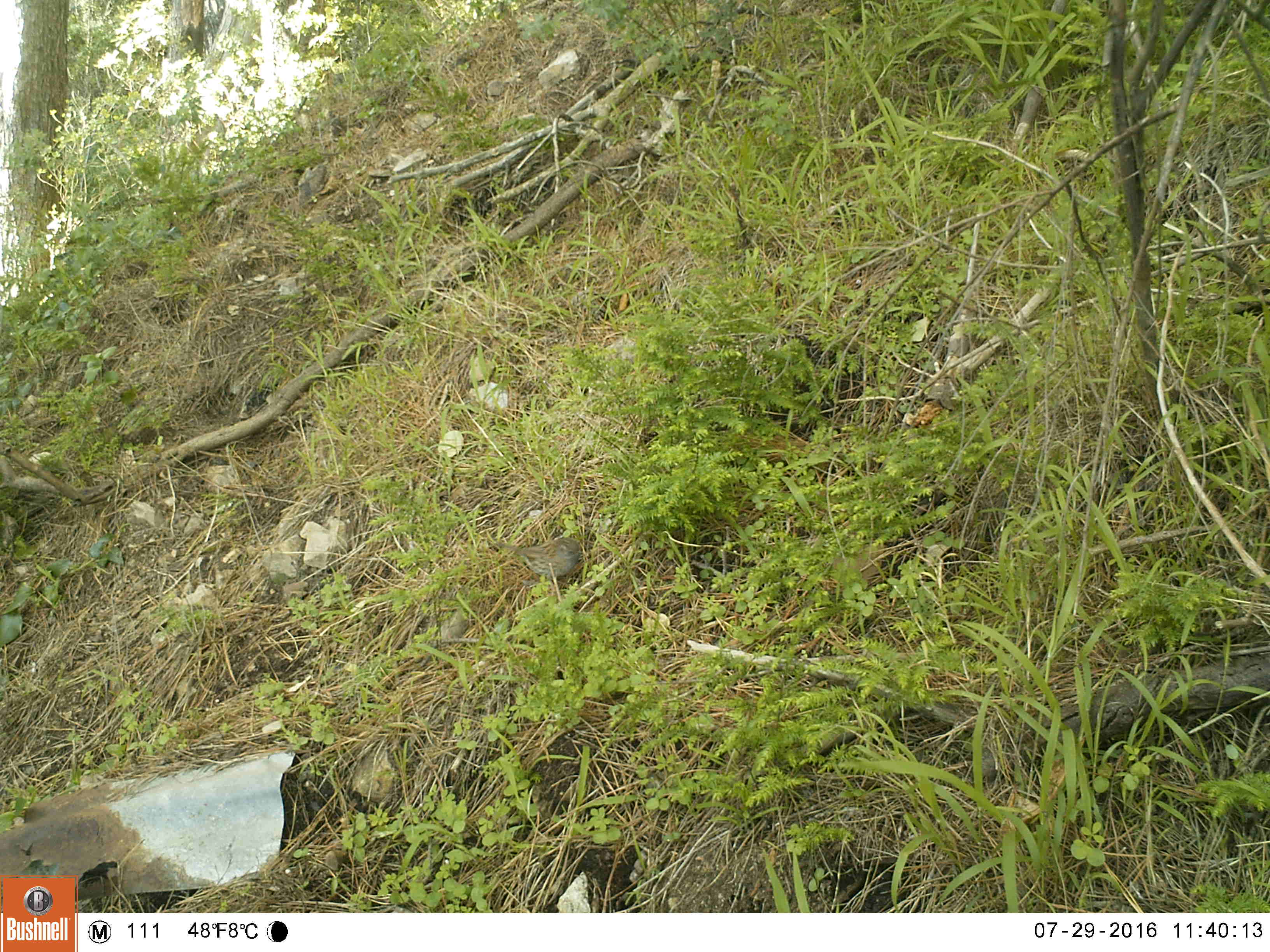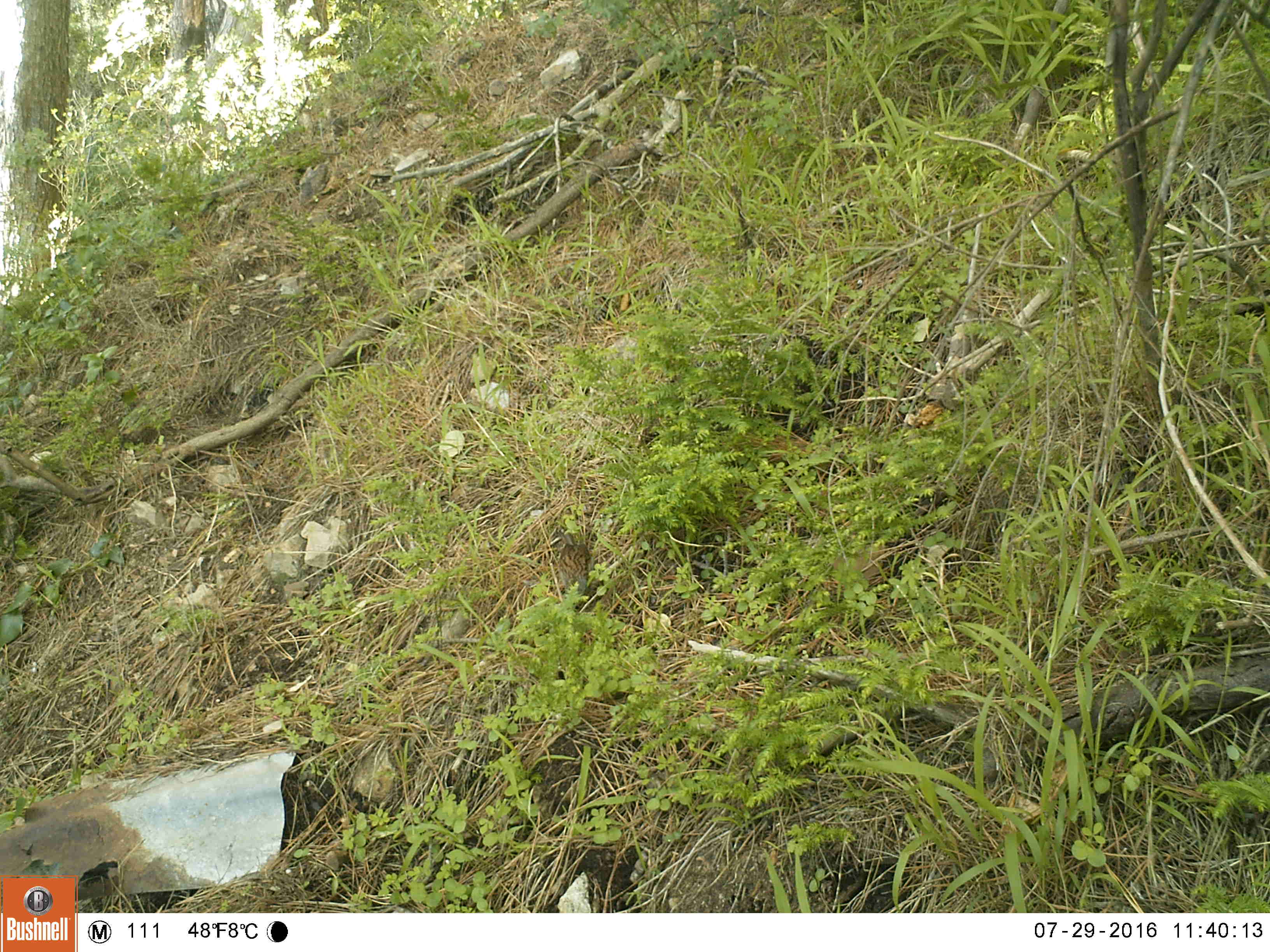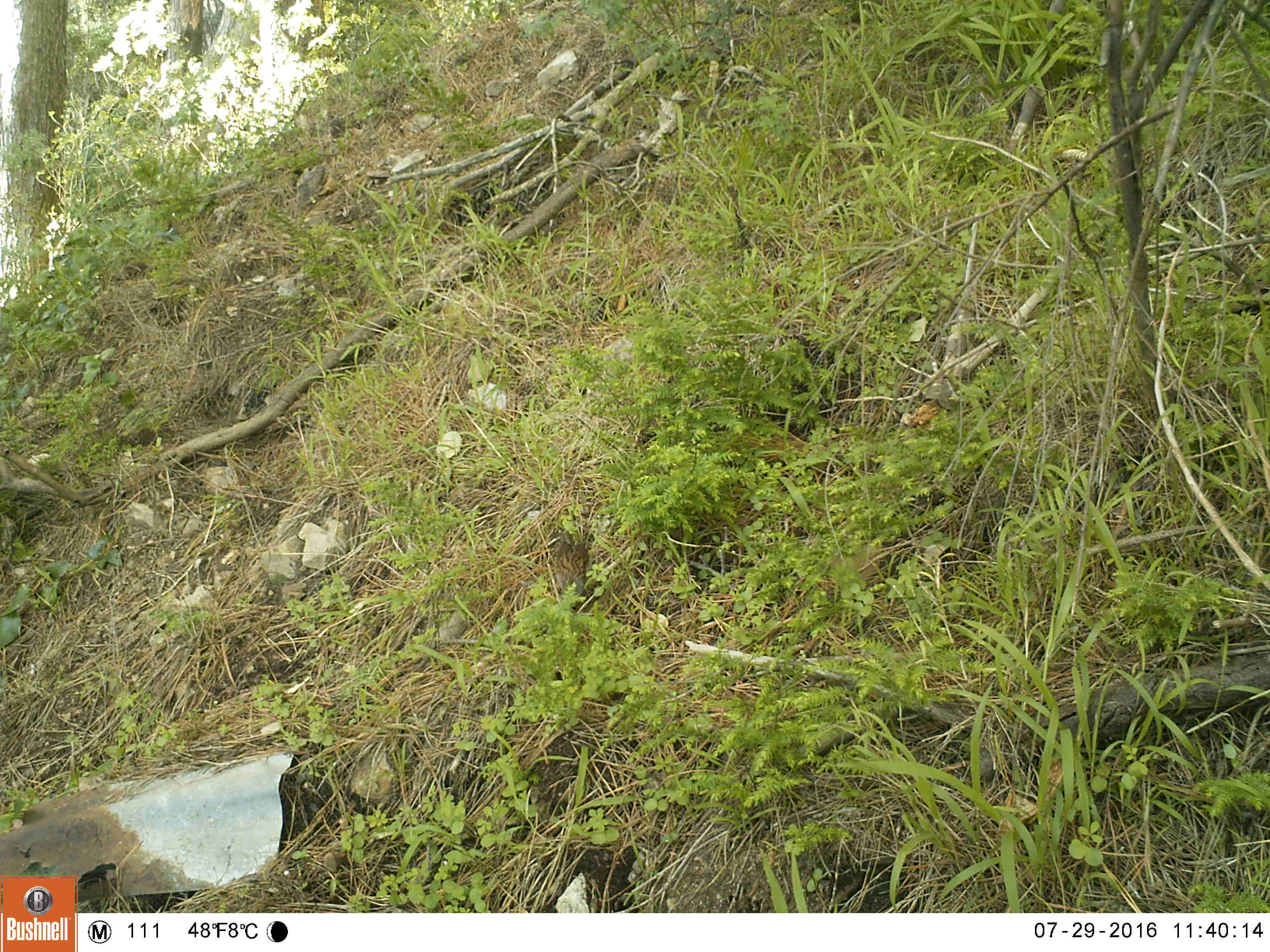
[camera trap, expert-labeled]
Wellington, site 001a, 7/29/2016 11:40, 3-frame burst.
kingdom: Animalia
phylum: Chordata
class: Aves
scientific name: Aves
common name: bird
Bird (Aves).